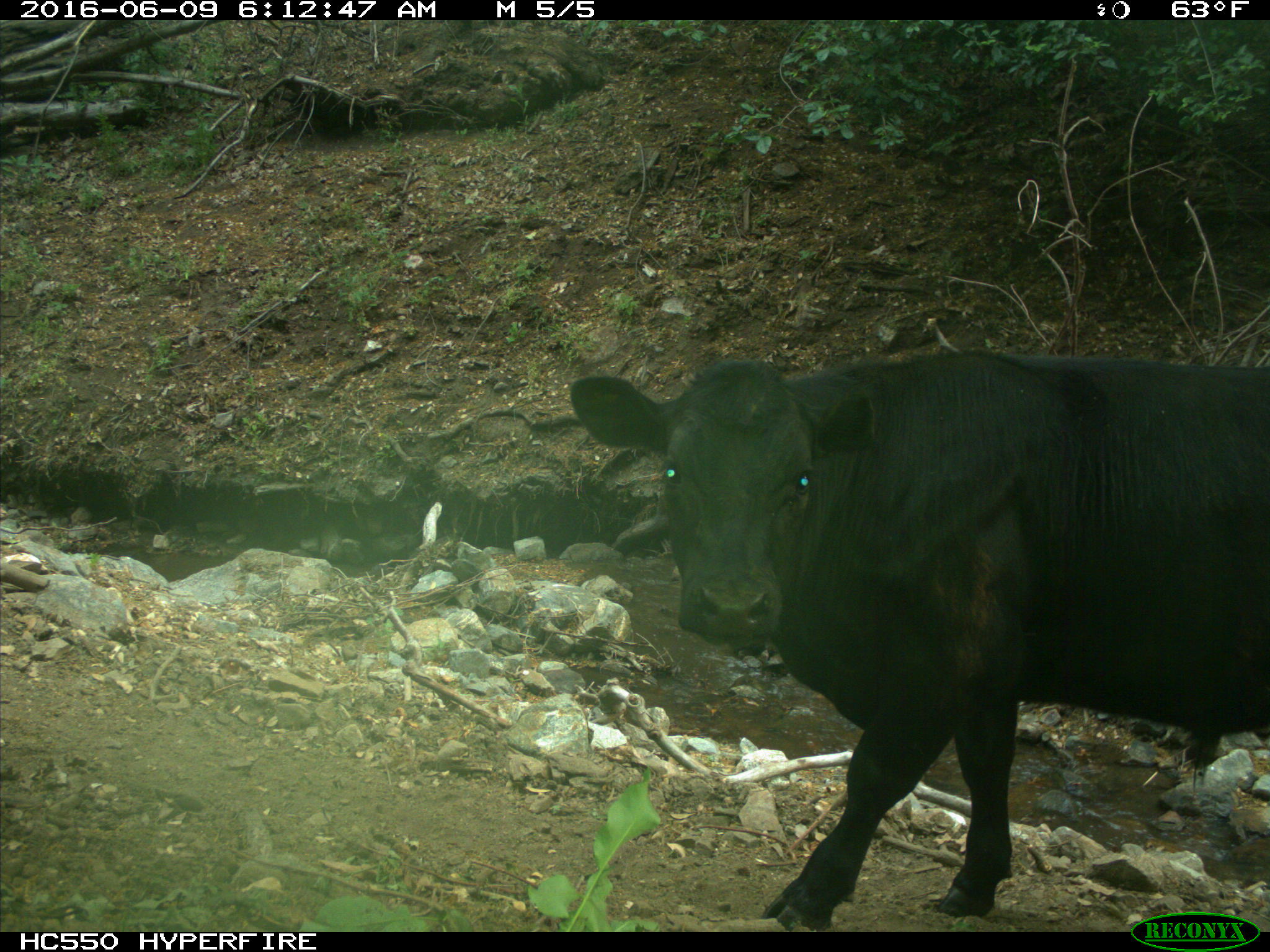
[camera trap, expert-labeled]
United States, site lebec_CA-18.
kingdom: Animalia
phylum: Chordata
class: Mammalia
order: Artiodactyla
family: Bovidae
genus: Bos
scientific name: Bos taurus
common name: domestic cow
Bos taurus (domestic cow).